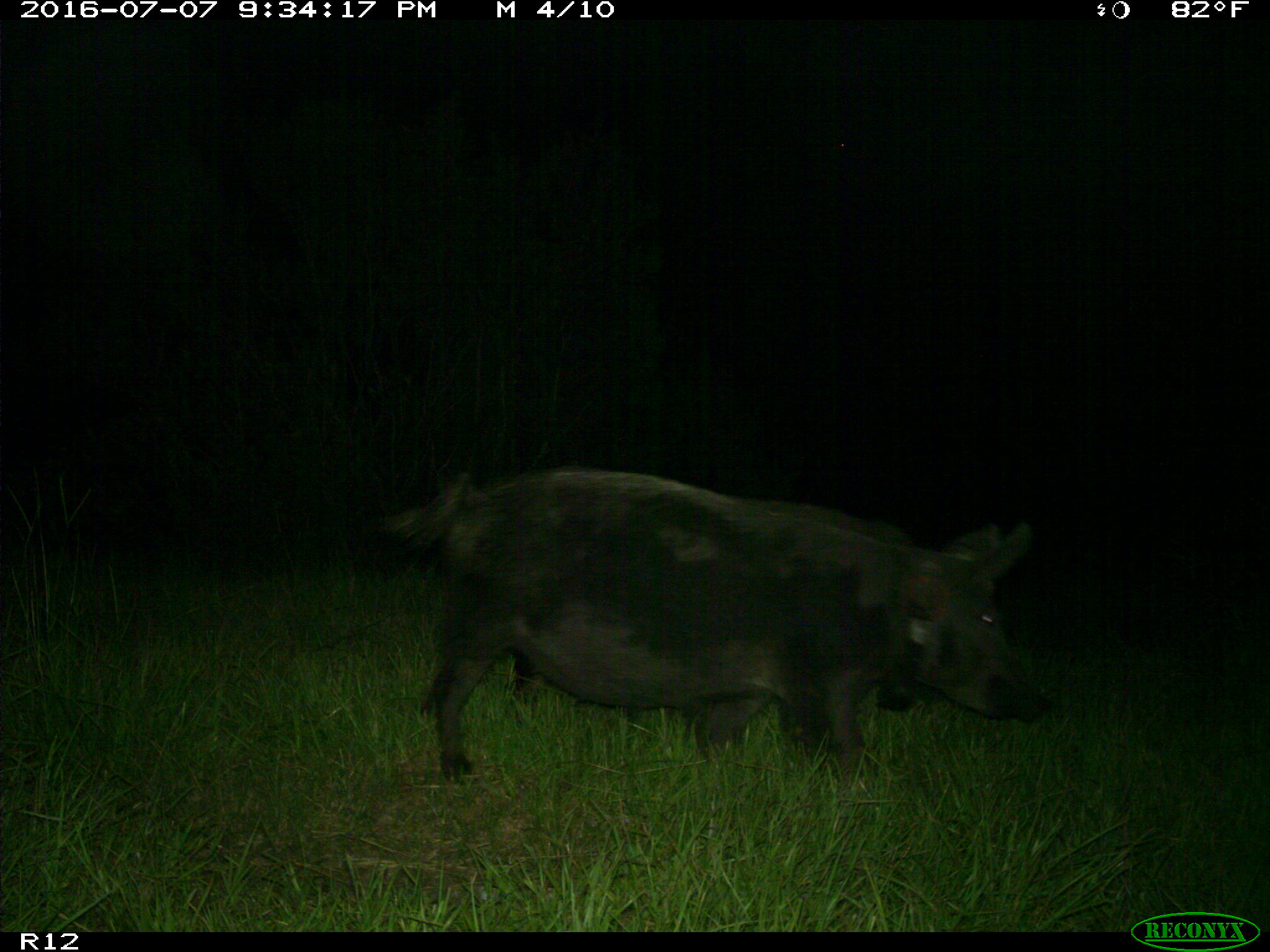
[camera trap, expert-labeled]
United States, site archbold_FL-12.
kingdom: Animalia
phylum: Chordata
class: Mammalia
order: Artiodactyla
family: Suidae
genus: Sus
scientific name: Sus scrofa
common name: wild boar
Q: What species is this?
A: Sus scrofa (wild boar).